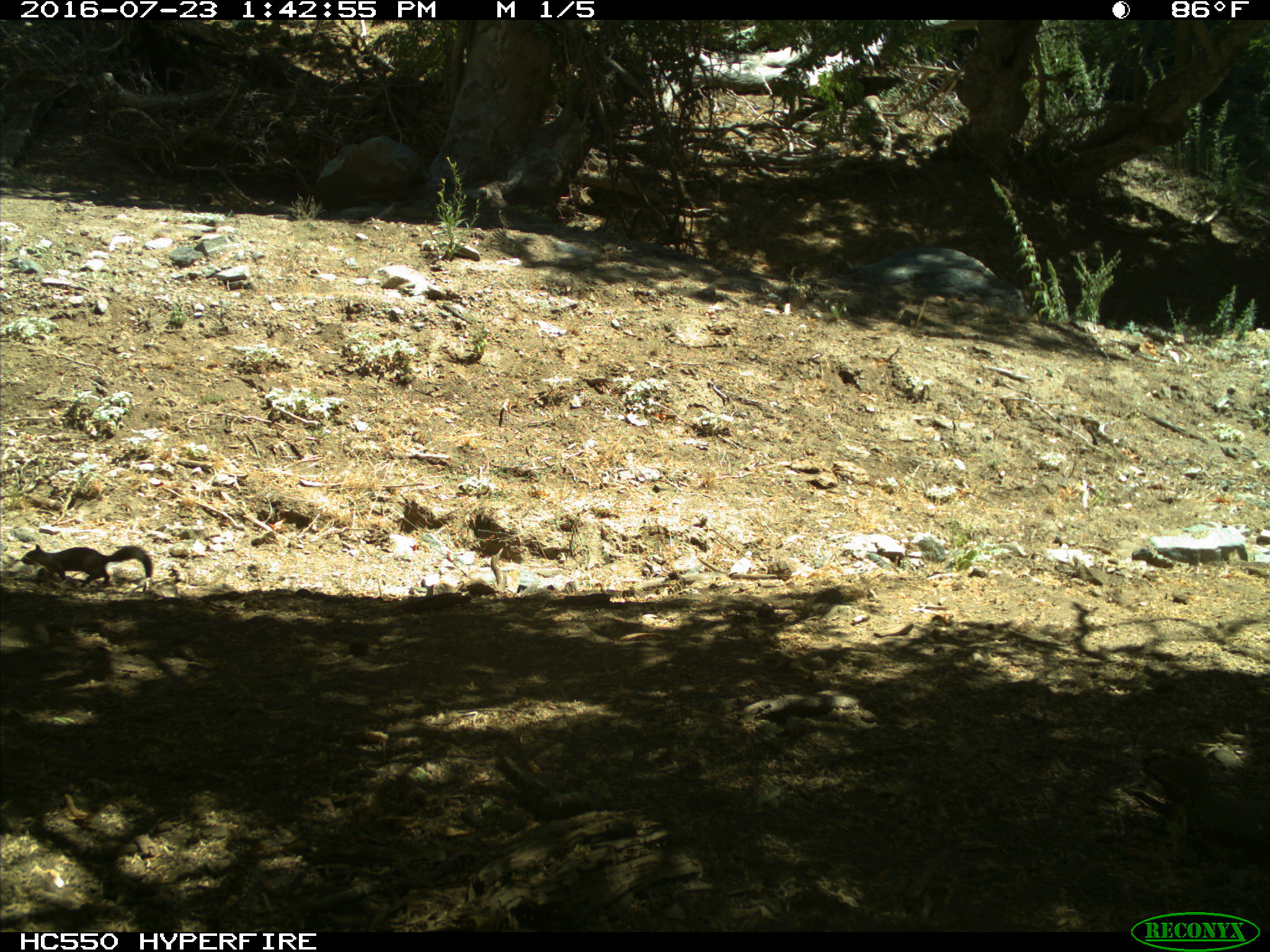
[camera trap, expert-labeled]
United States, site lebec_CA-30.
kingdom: Animalia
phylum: Chordata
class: Mammalia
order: Rodentia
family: Sciuridae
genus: Otospermophilus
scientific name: Otospermophilus beecheyi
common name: california ground squirrel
Otospermophilus beecheyi (california ground squirrel).